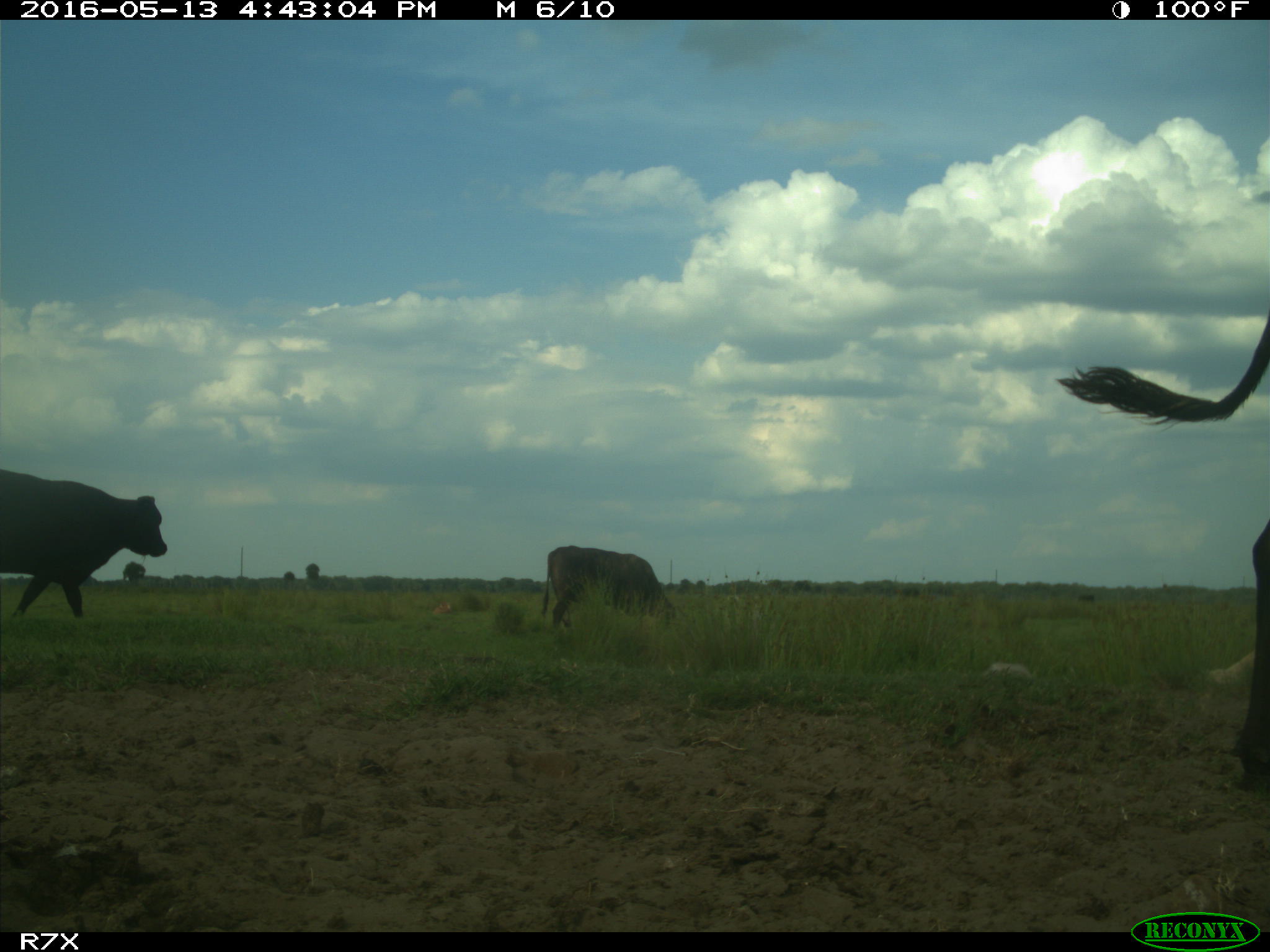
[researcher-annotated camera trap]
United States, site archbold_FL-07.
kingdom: Animalia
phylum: Chordata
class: Mammalia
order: Artiodactyla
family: Bovidae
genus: Bos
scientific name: Bos taurus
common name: domestic cow